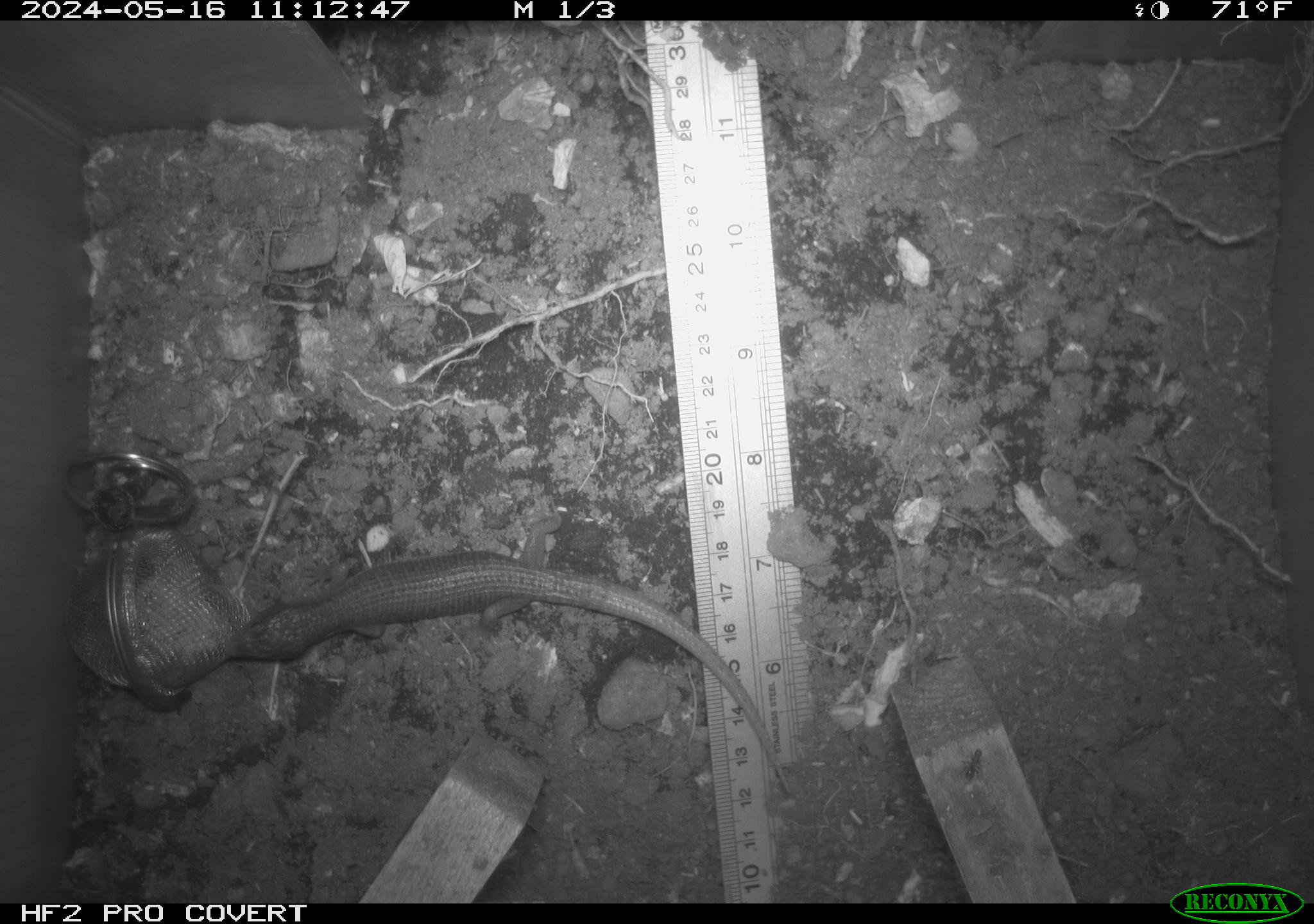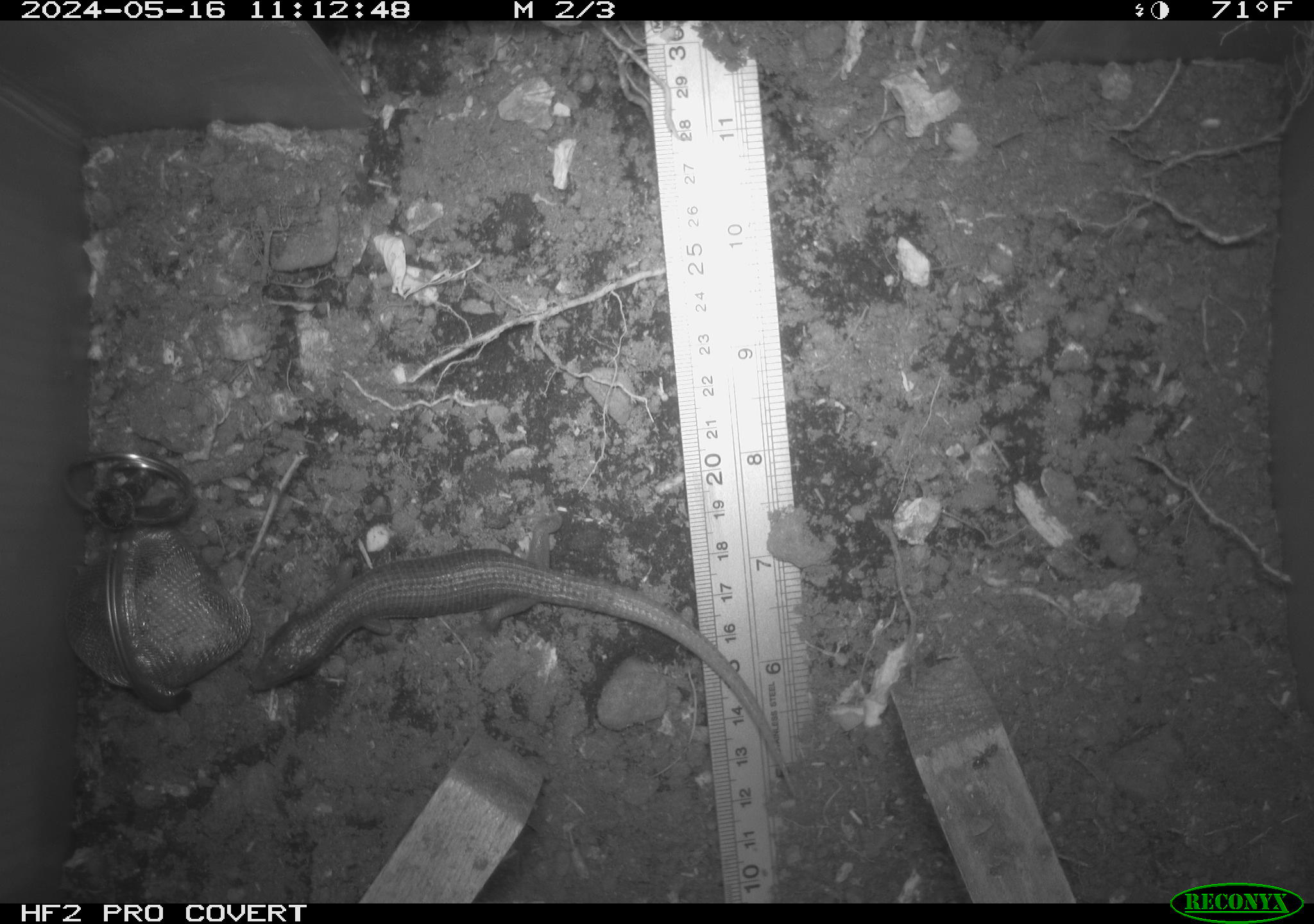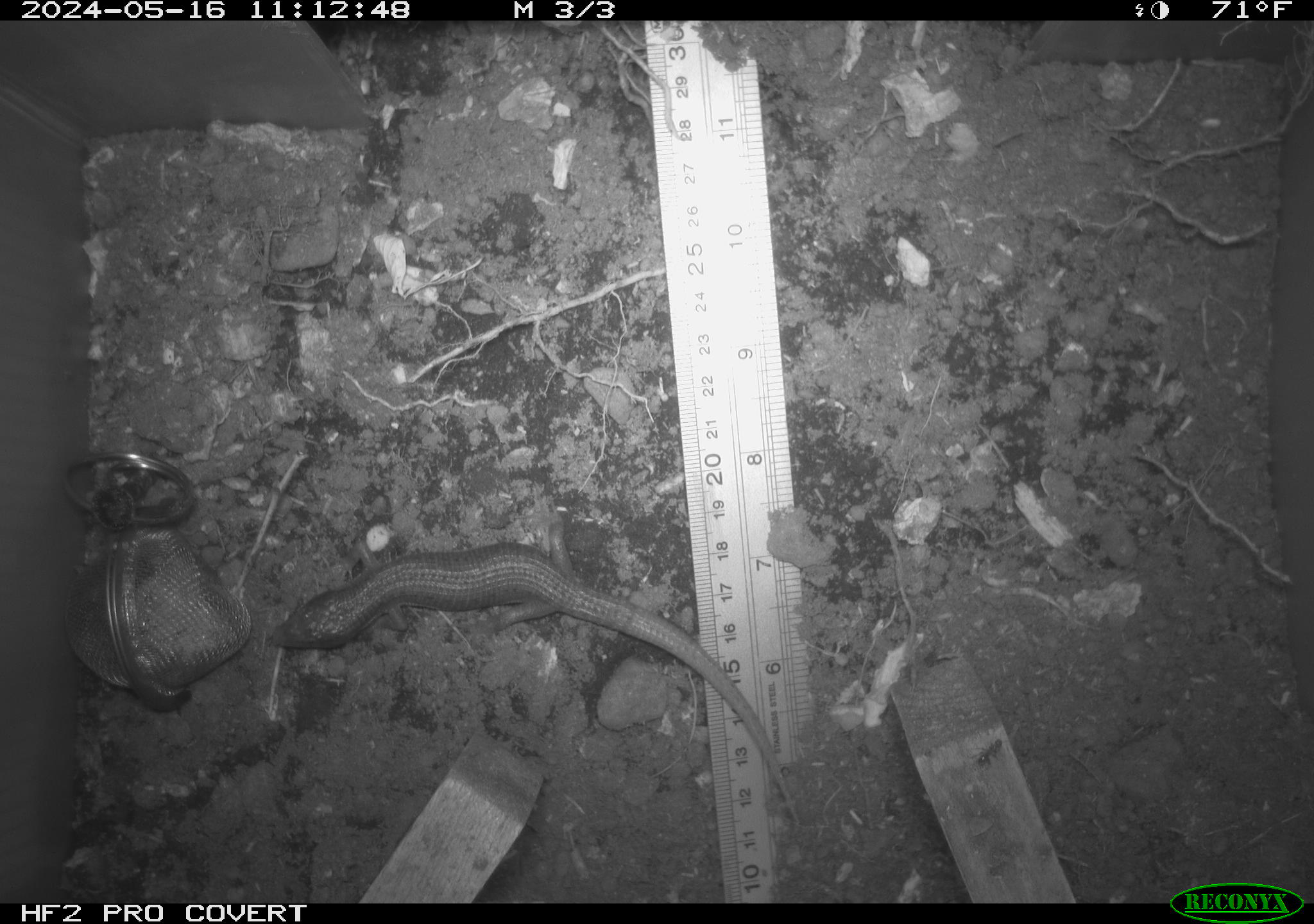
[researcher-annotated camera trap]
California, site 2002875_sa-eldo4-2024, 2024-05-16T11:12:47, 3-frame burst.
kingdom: Animalia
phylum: Chordata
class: Reptilia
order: Squamata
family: Anguidae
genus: Elgaria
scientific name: Elgaria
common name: alligator lizards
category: elgaria species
Elgaria species (alligator lizards) (Elgaria).